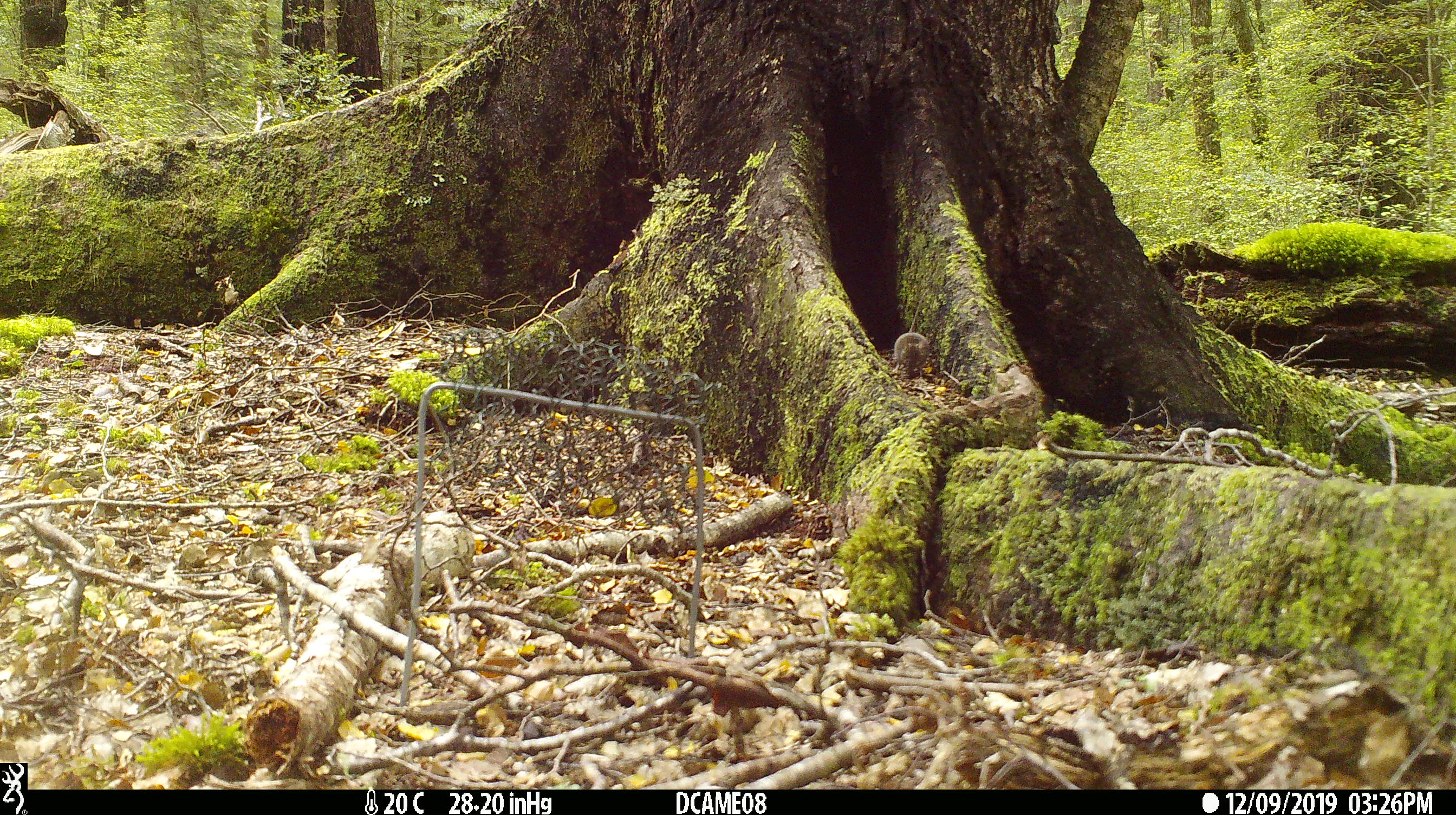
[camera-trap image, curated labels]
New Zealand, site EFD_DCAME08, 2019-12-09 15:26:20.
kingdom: Animalia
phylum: Chordata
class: Mammalia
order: Rodentia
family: Muridae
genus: Mus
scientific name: Mus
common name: mouse